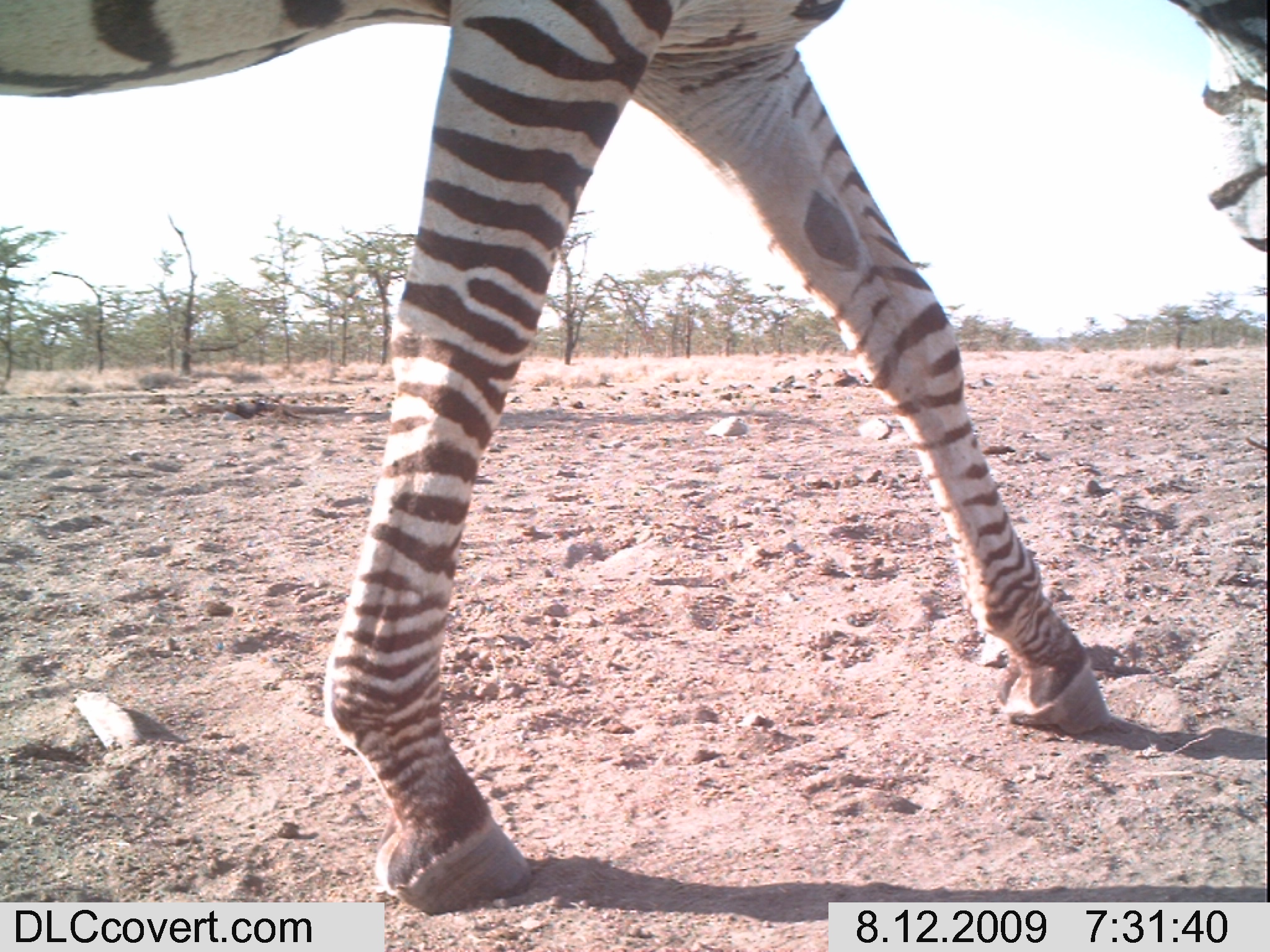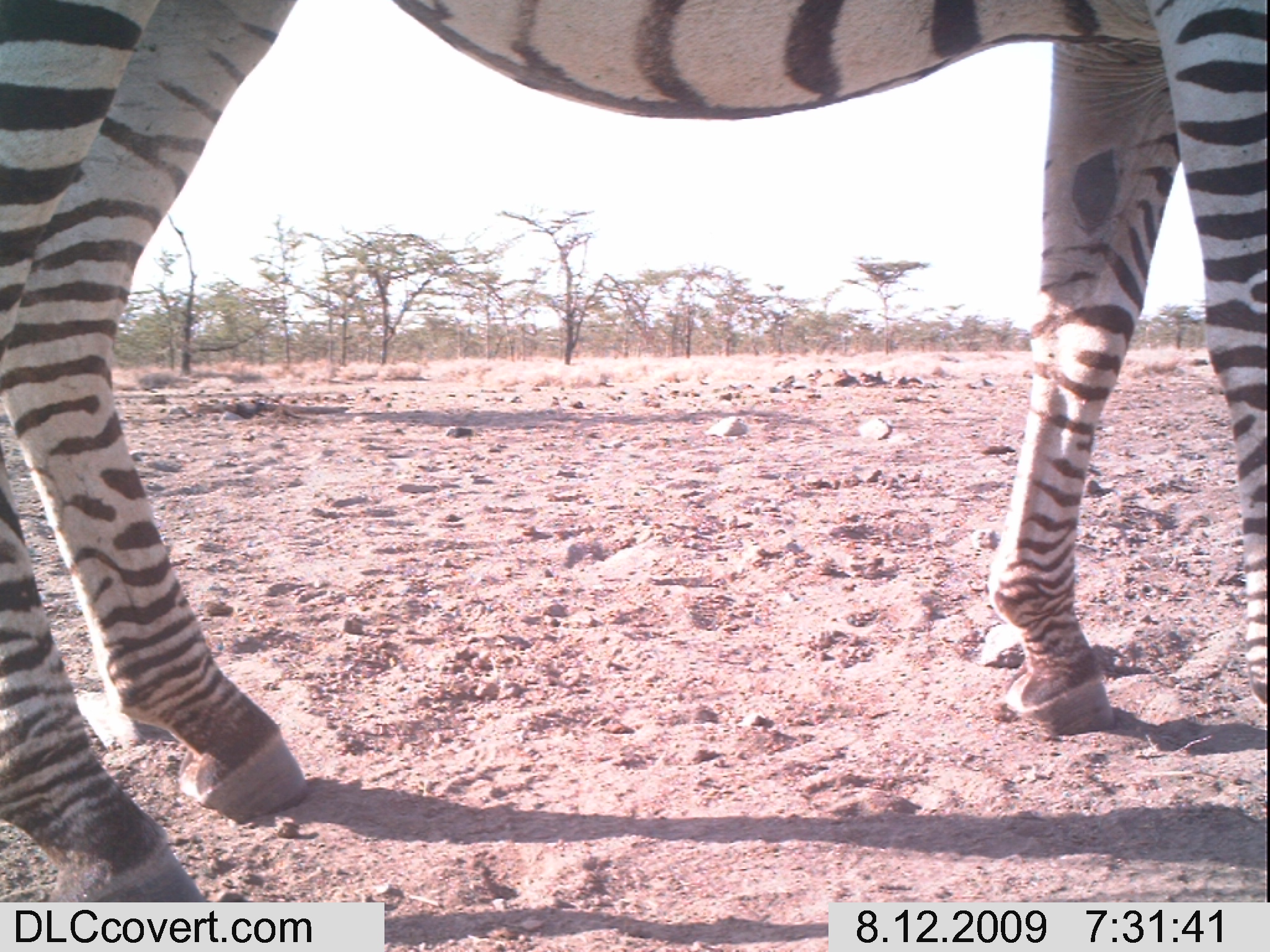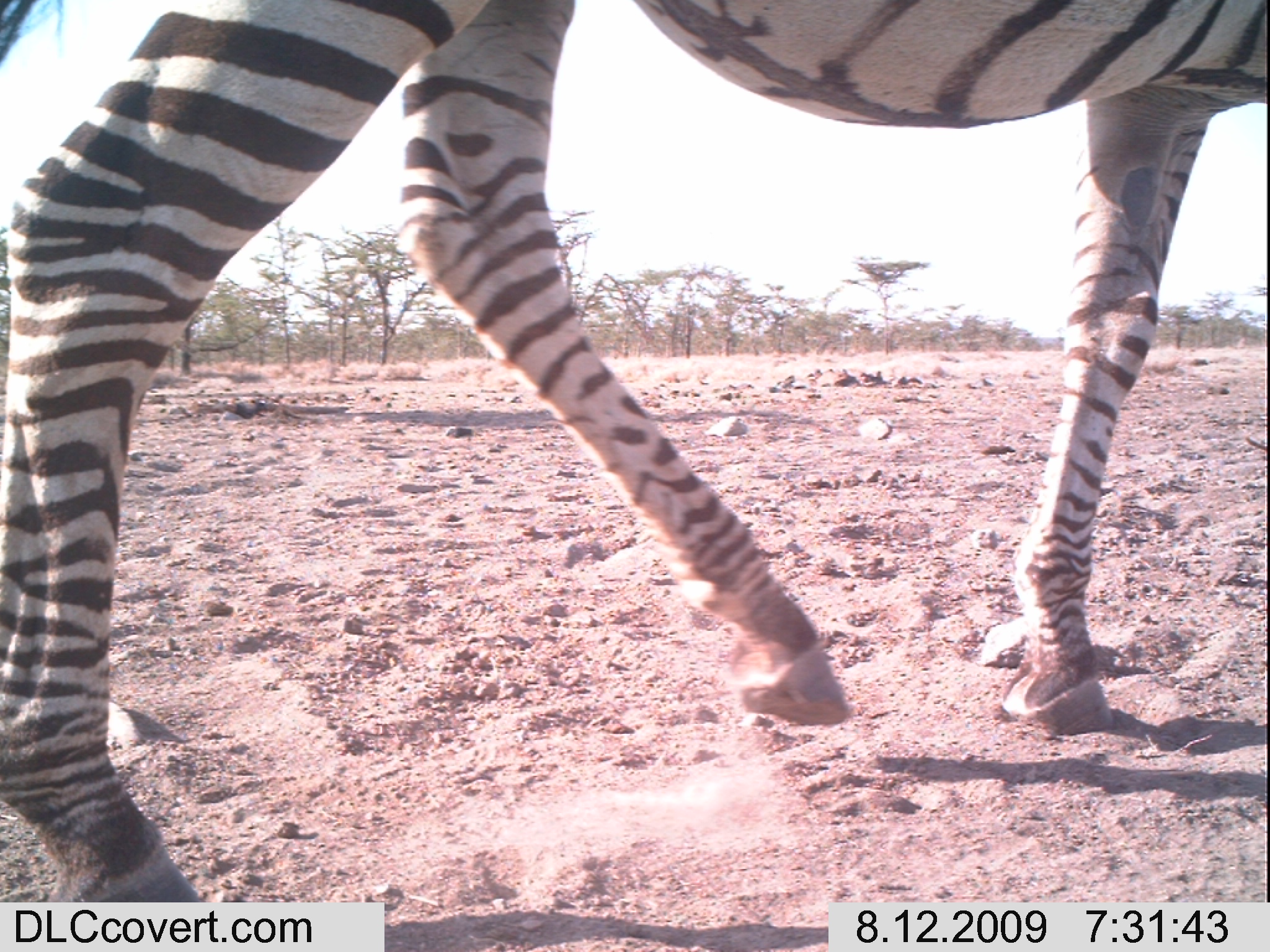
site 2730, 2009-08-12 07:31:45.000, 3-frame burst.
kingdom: Animalia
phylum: Chordata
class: Mammalia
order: Perissodactyla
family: Equidae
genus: Equus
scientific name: Equus quagga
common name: plains zebra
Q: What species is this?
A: Equus quagga (plains zebra).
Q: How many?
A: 1.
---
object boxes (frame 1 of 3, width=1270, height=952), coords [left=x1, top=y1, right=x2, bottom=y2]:
equus quagga: [left=0, top=0, right=1267, bottom=917]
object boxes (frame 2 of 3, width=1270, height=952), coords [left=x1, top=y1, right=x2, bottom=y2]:
equus quagga: [left=0, top=0, right=1270, bottom=902]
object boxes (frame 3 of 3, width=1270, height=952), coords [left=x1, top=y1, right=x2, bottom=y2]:
equus quagga: [left=0, top=0, right=1267, bottom=900]